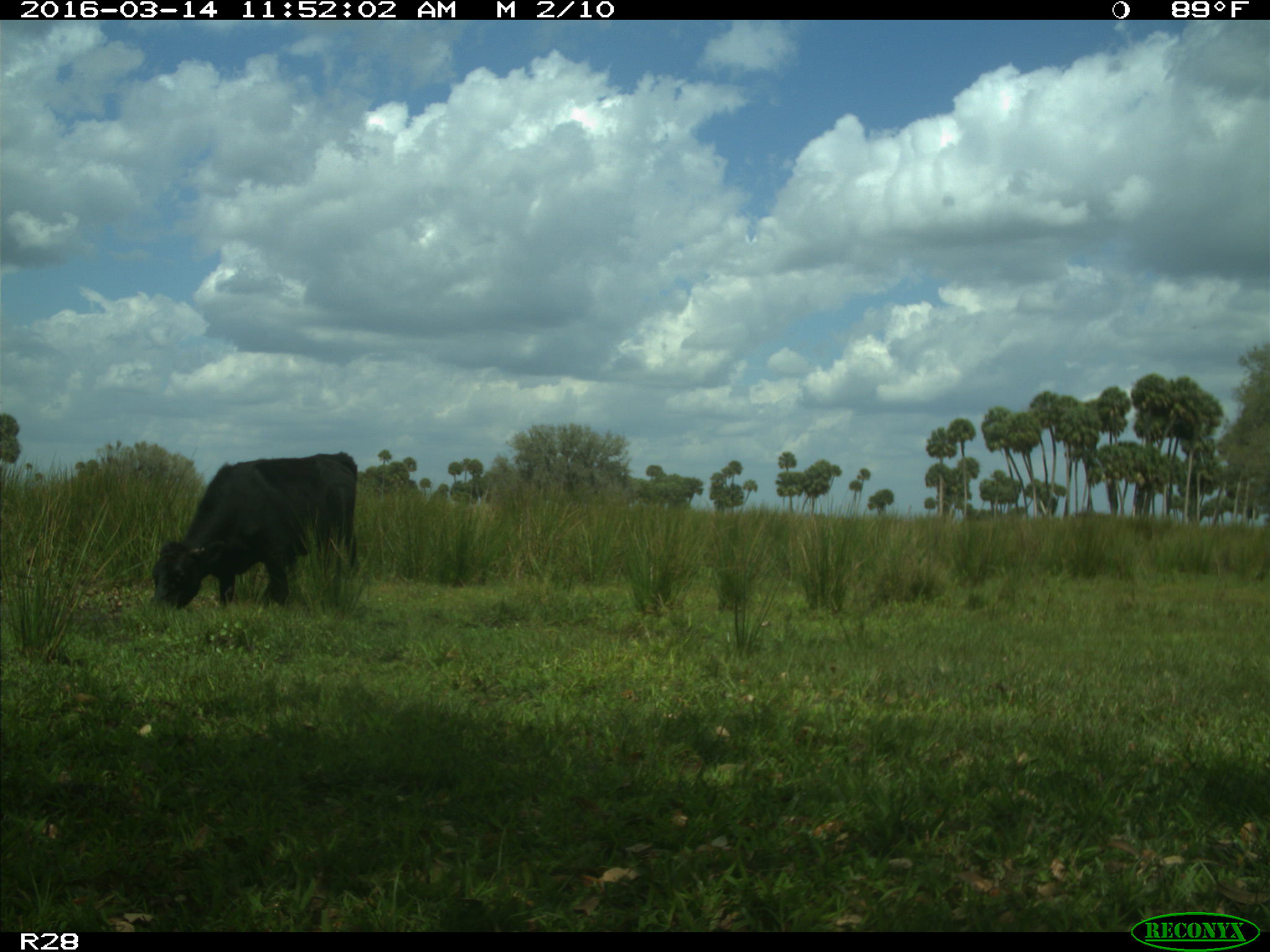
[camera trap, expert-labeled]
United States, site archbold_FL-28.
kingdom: Animalia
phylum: Chordata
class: Mammalia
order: Artiodactyla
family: Bovidae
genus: Bos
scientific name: Bos taurus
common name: domestic cow